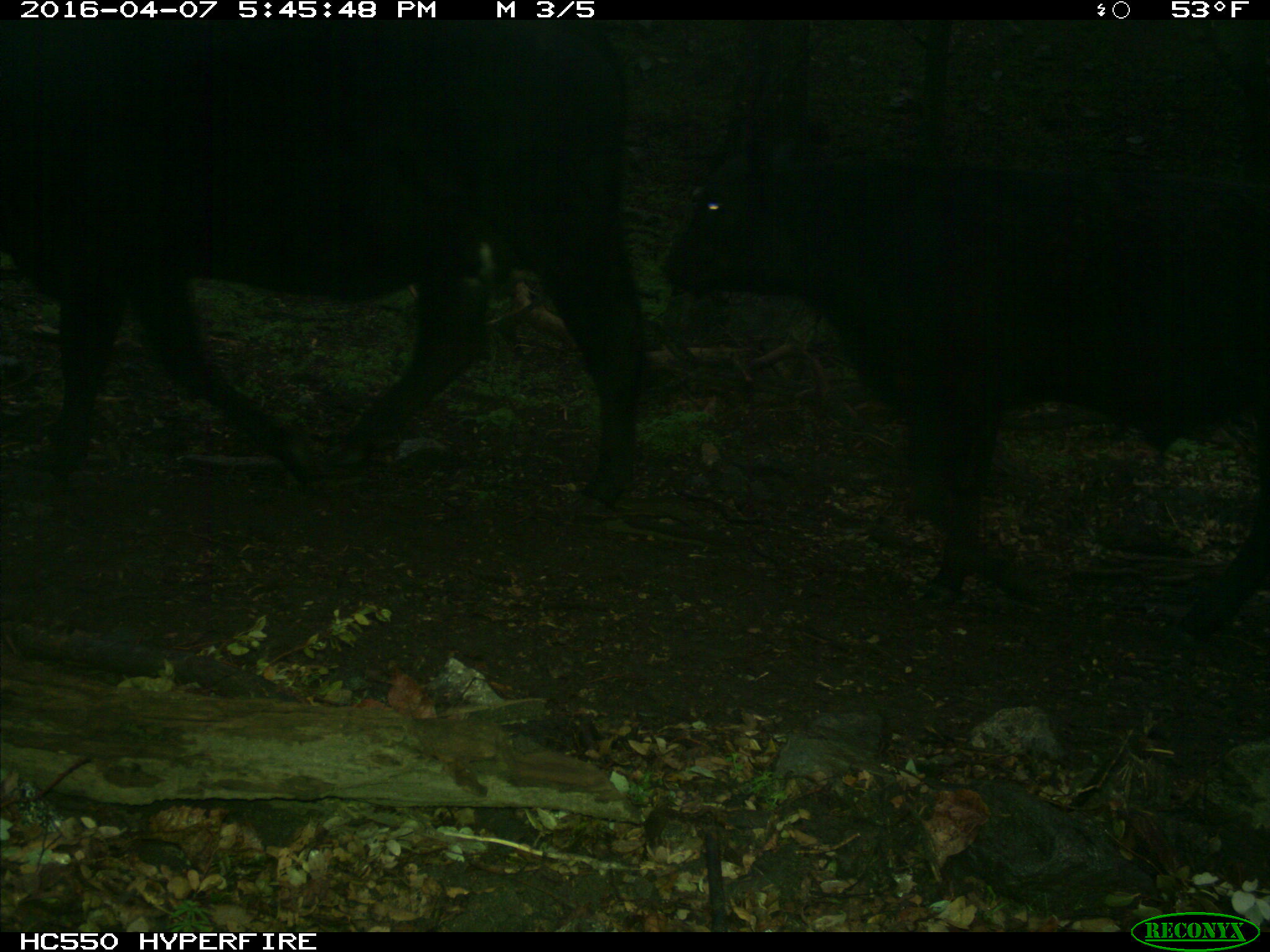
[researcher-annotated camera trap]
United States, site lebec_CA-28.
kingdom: Animalia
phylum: Chordata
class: Mammalia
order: Artiodactyla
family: Bovidae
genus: Bos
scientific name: Bos taurus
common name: domestic cow